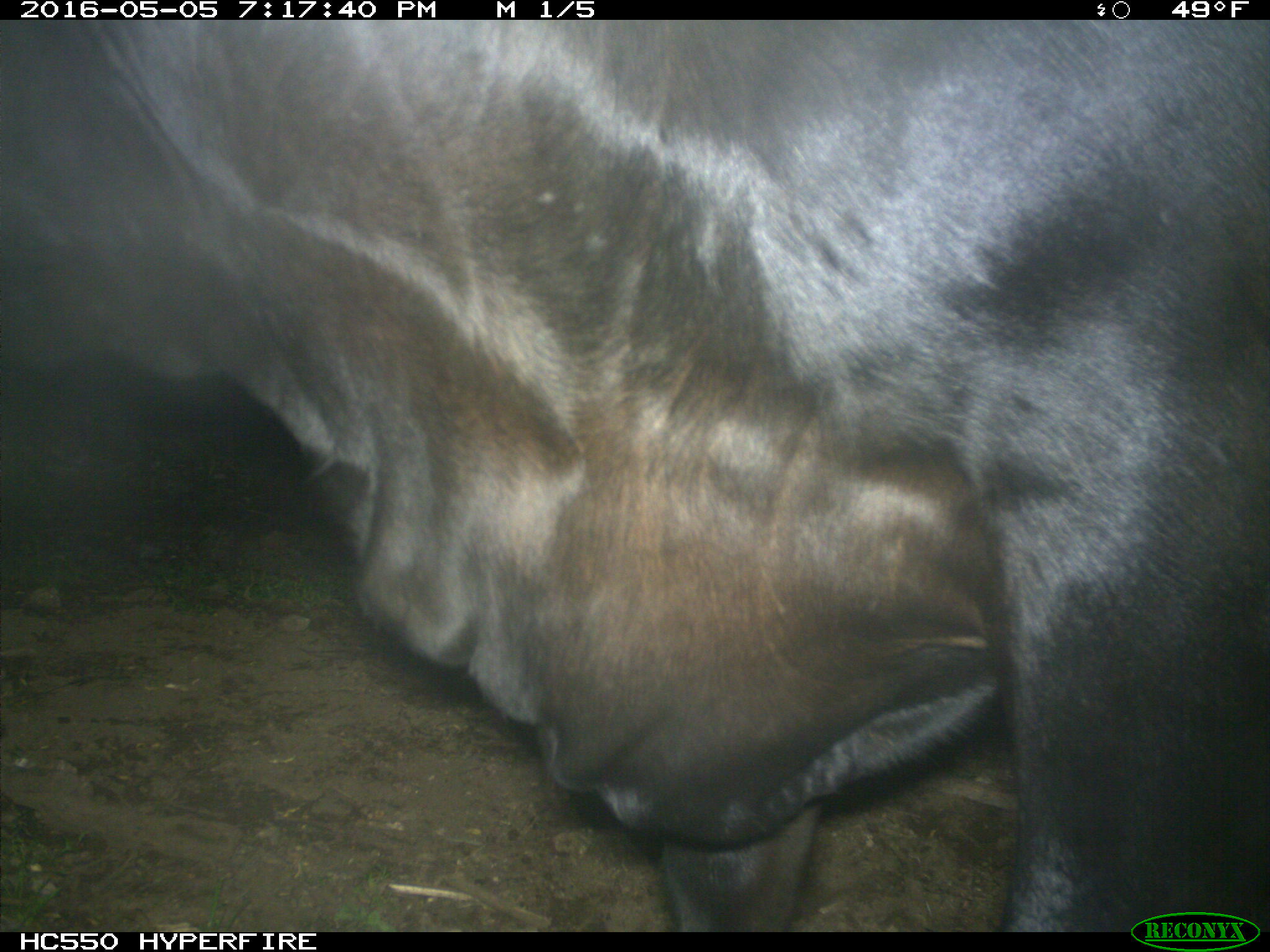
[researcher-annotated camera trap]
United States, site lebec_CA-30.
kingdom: Animalia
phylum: Chordata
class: Mammalia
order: Artiodactyla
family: Bovidae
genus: Bos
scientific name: Bos taurus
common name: domestic cow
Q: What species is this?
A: Bos taurus (domestic cow).